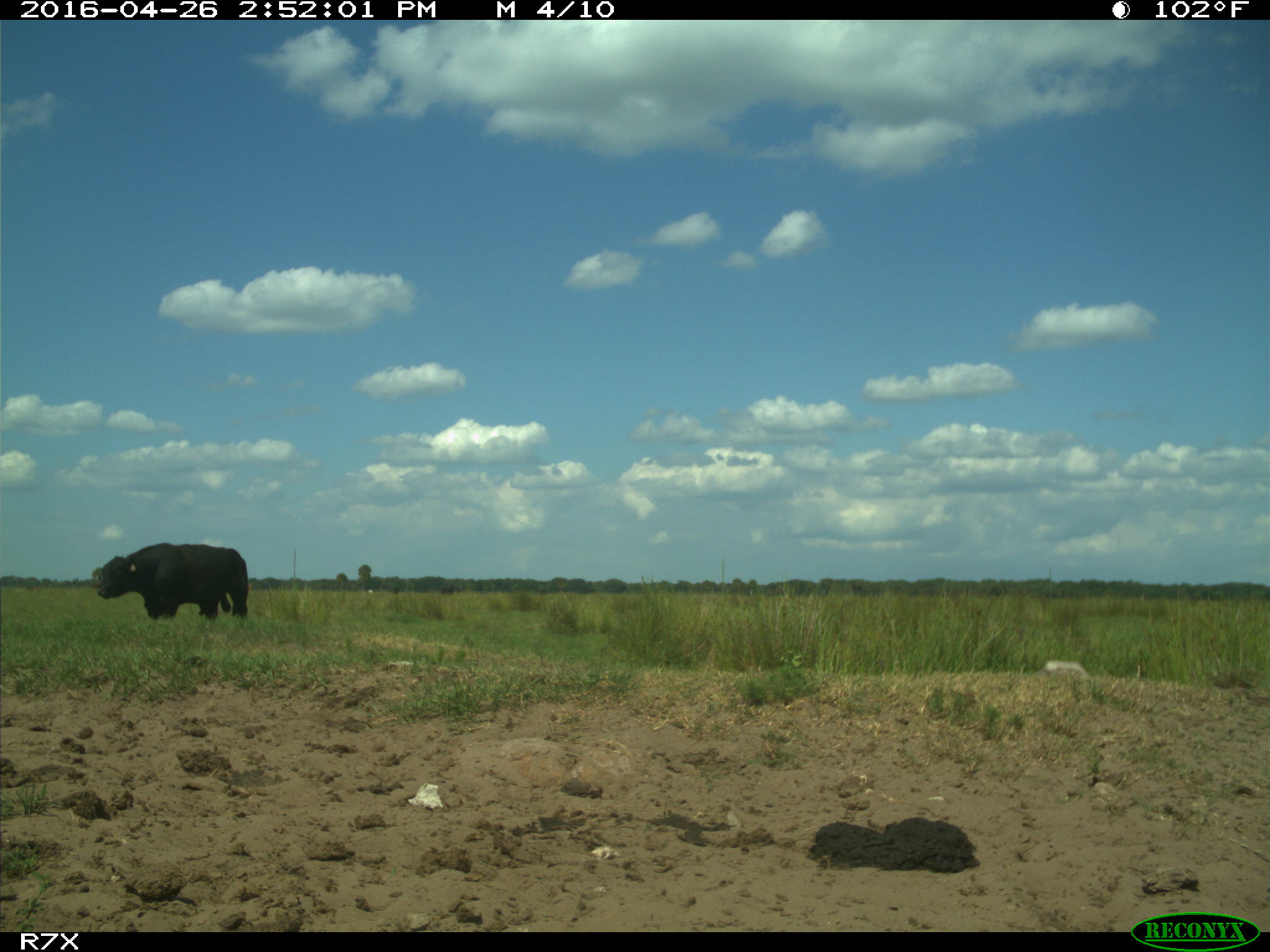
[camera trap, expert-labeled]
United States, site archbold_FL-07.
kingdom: Animalia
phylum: Chordata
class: Mammalia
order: Artiodactyla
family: Bovidae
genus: Bos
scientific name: Bos taurus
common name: domestic cow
Bos taurus (domestic cow).